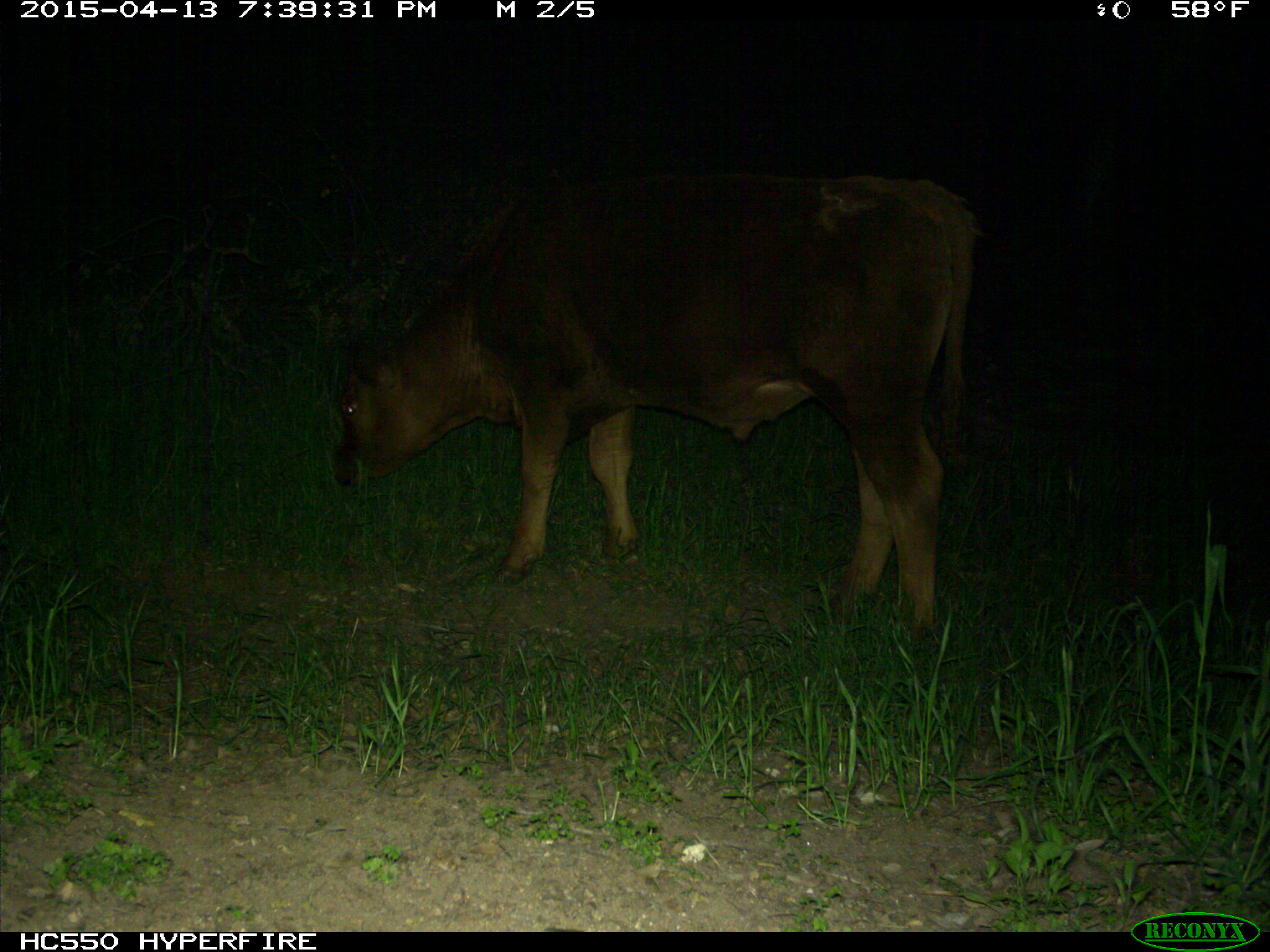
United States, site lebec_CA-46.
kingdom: Animalia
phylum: Chordata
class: Mammalia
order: Artiodactyla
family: Bovidae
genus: Bos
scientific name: Bos taurus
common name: domestic cow